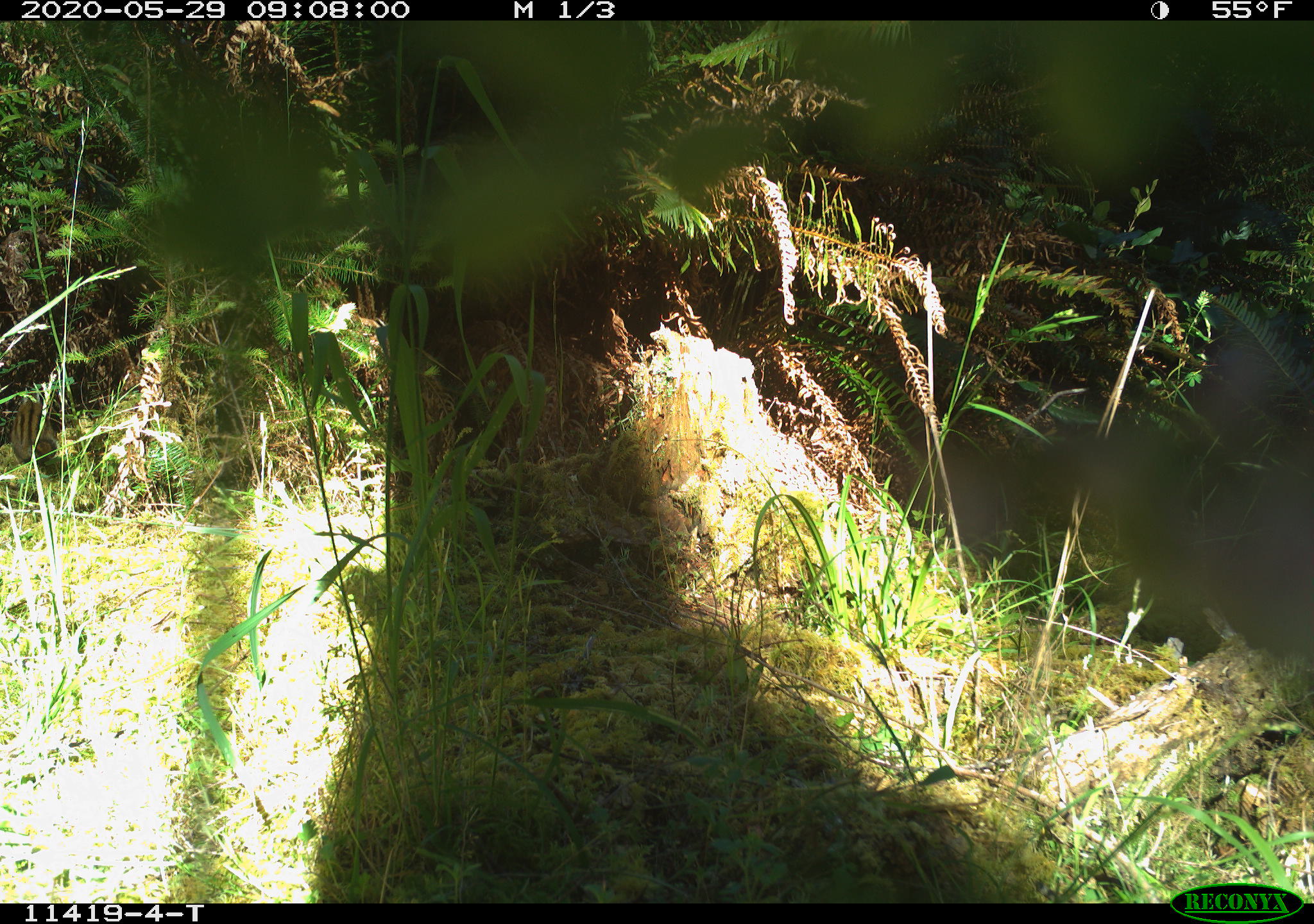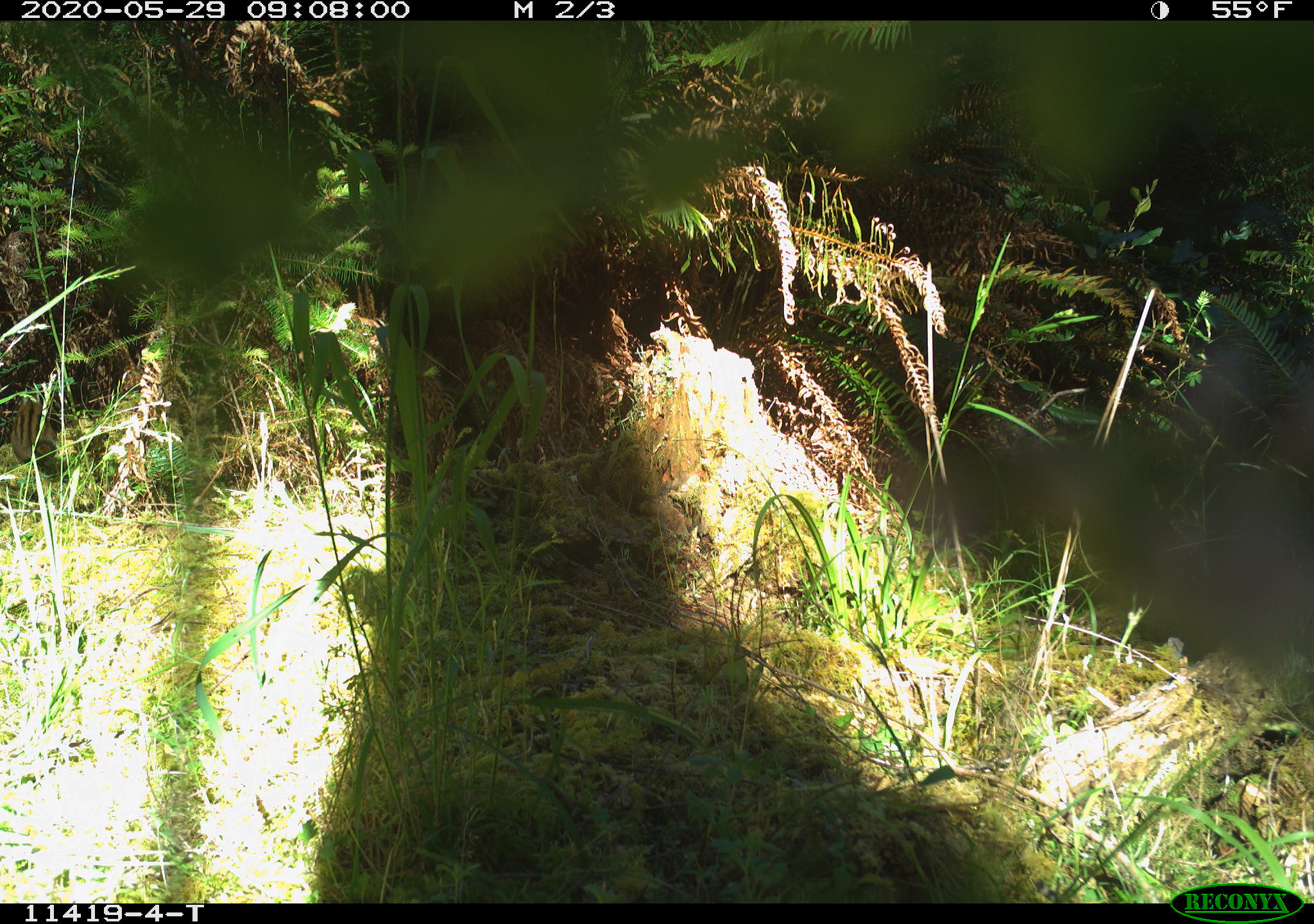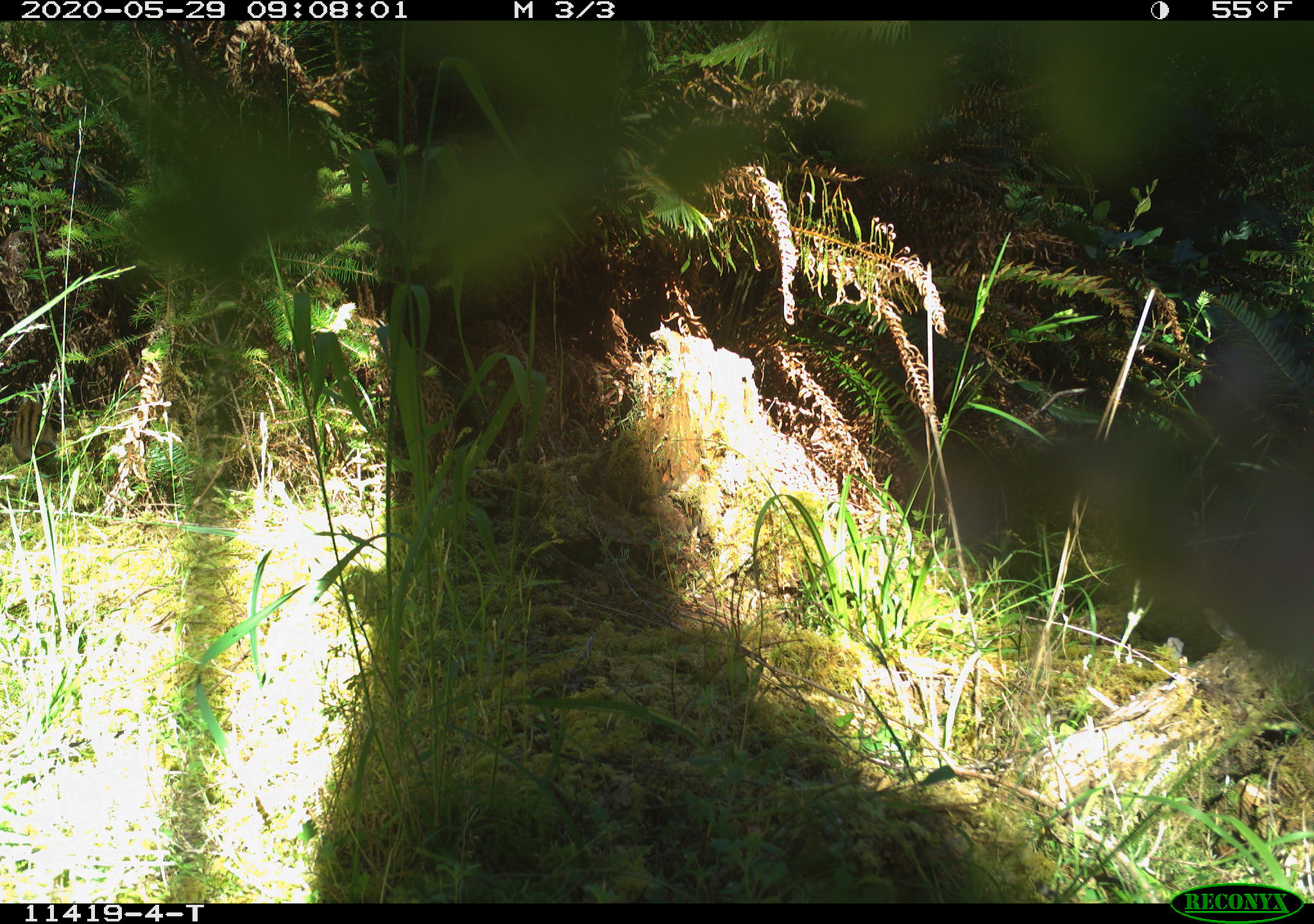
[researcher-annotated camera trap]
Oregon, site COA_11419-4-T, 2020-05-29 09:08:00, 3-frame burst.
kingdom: Animalia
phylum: Chordata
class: Mammalia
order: Rodentia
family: Sciuridae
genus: Neotamias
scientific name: Neotamias townsendii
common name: townsend's chipmunk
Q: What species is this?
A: Townsend's chipmunk (Neotamias townsendii).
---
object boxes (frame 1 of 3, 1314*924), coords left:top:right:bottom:
townsend's chipmunk: 7:383:58:465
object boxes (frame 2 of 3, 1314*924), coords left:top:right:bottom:
townsend's chipmunk: 6:383:58:466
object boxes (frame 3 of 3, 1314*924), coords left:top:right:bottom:
townsend's chipmunk: 6:383:59:466